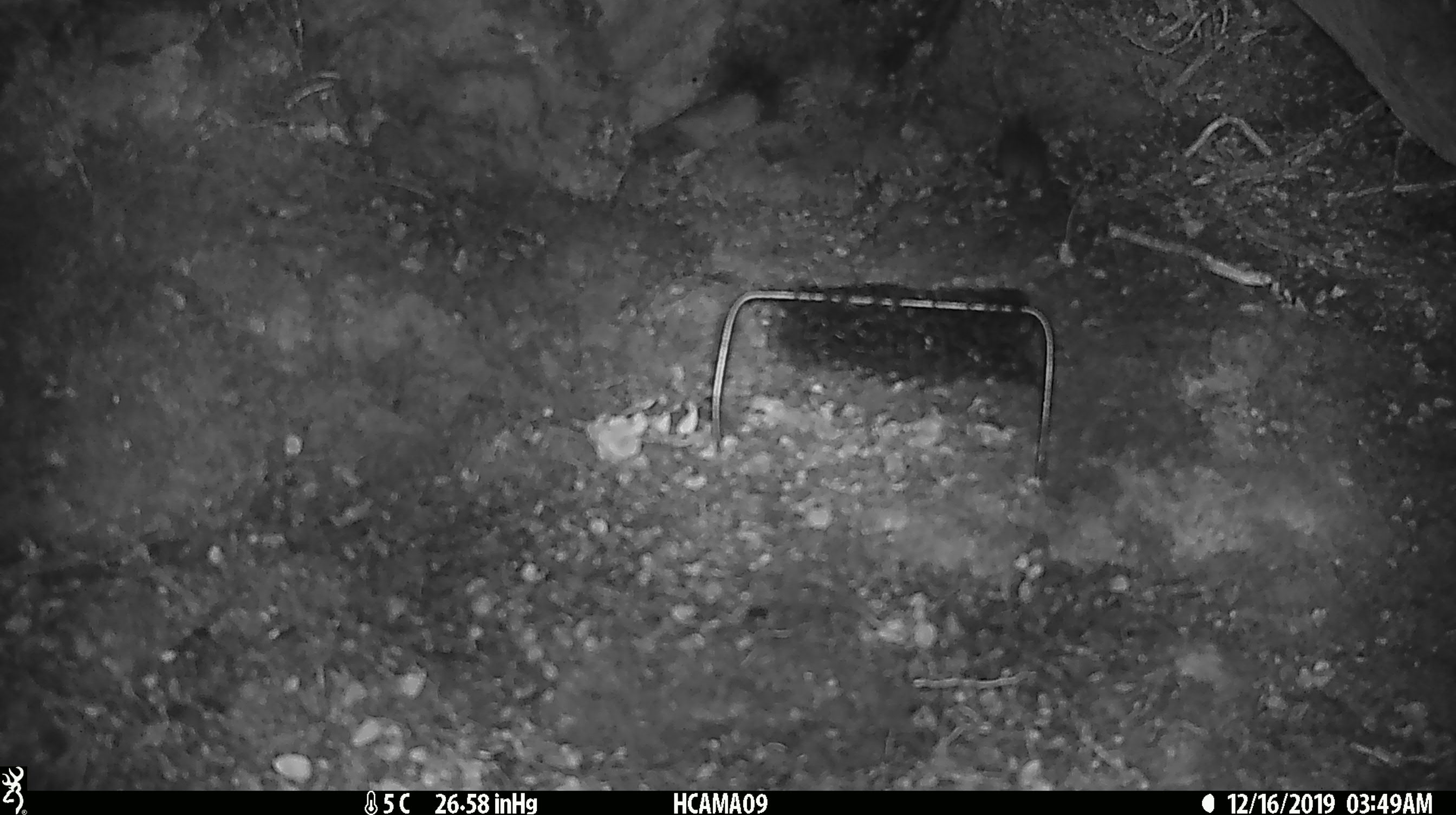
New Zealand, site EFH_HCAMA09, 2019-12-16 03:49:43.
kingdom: Animalia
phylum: Chordata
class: Mammalia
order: Rodentia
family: Muridae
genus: Mus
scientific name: Mus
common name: mouse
Mouse (Mus).